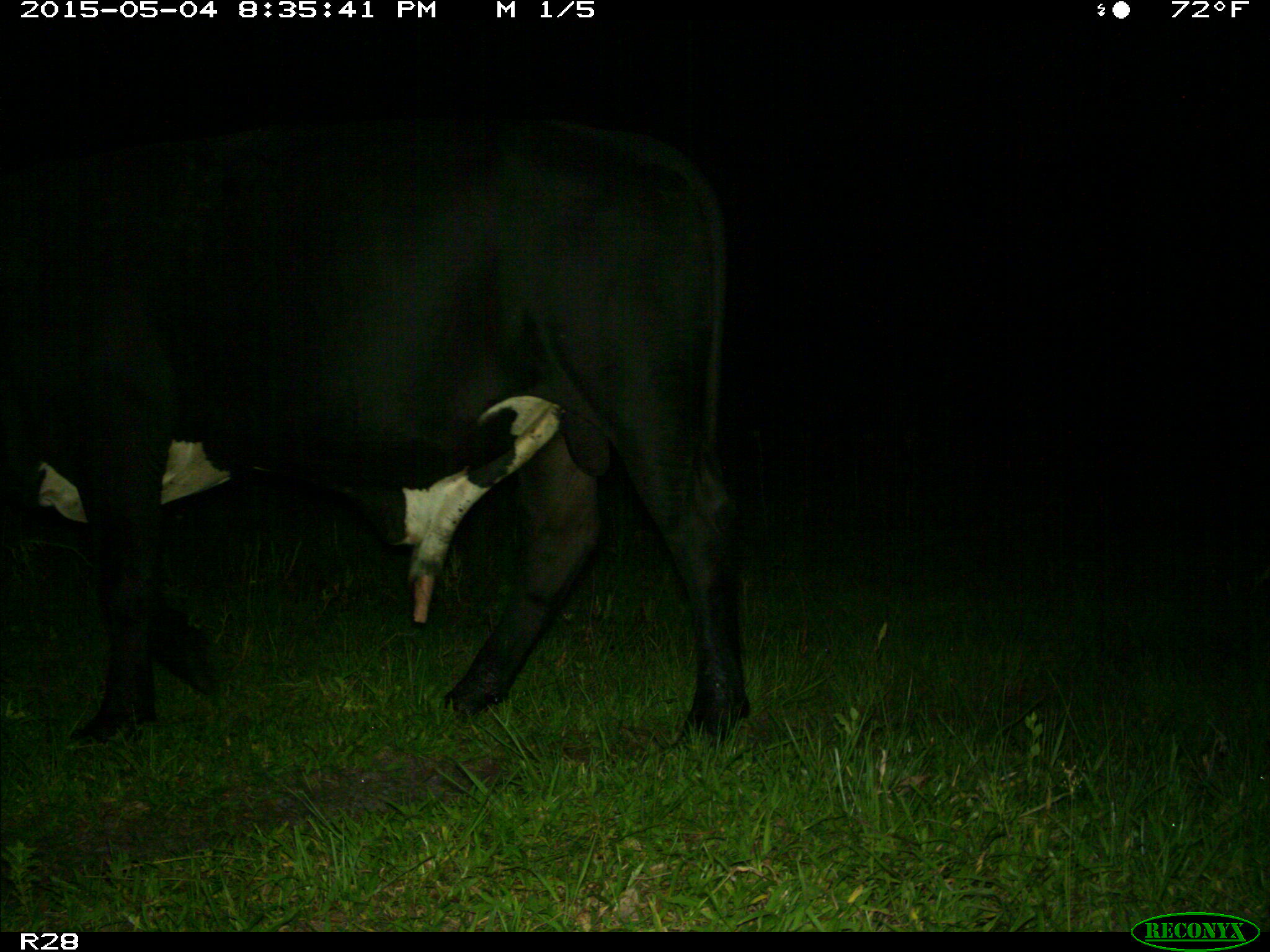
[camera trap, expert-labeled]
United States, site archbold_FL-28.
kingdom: Animalia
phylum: Chordata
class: Mammalia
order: Artiodactyla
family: Bovidae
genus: Bos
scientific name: Bos taurus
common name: domestic cow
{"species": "Bos taurus (domestic cow)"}